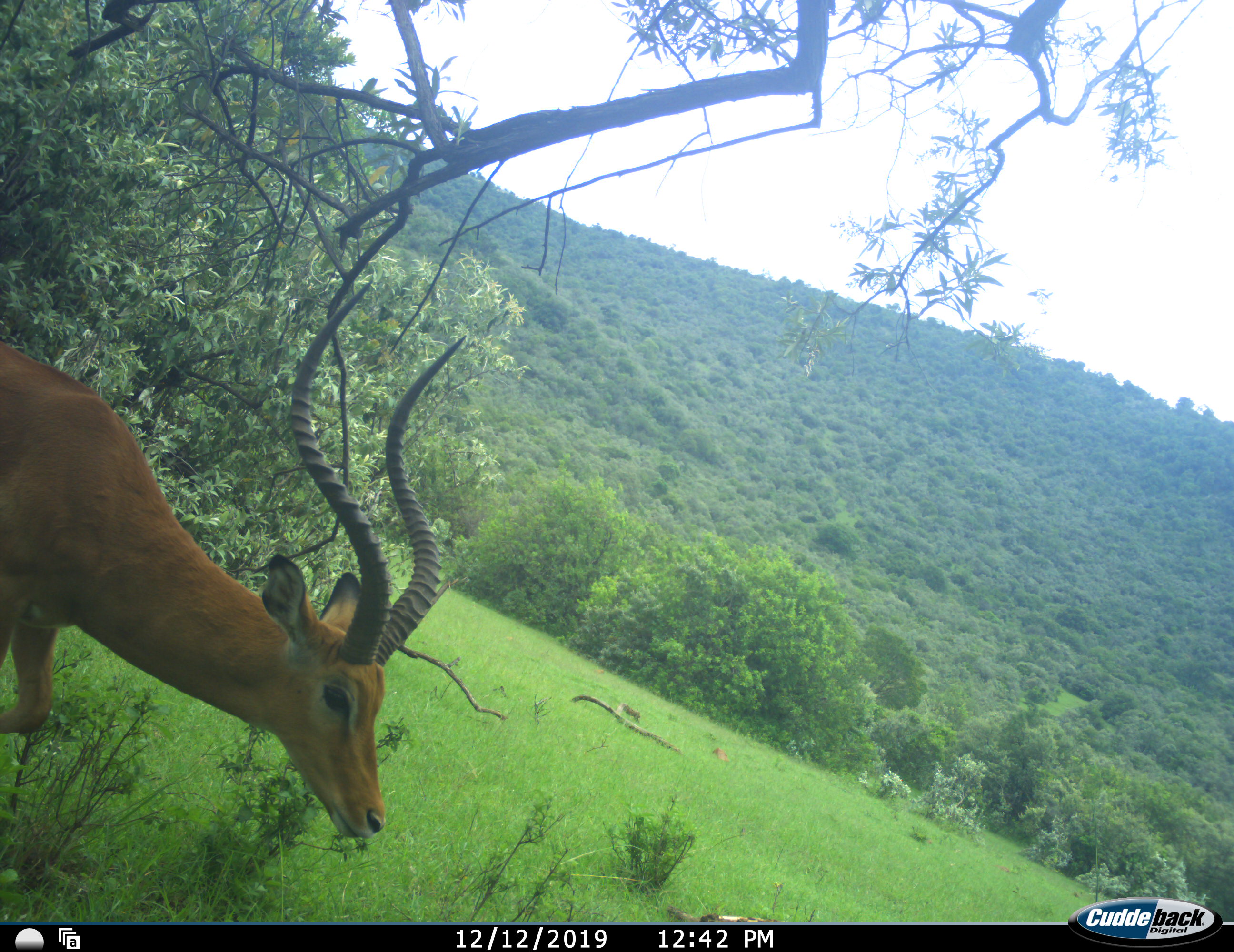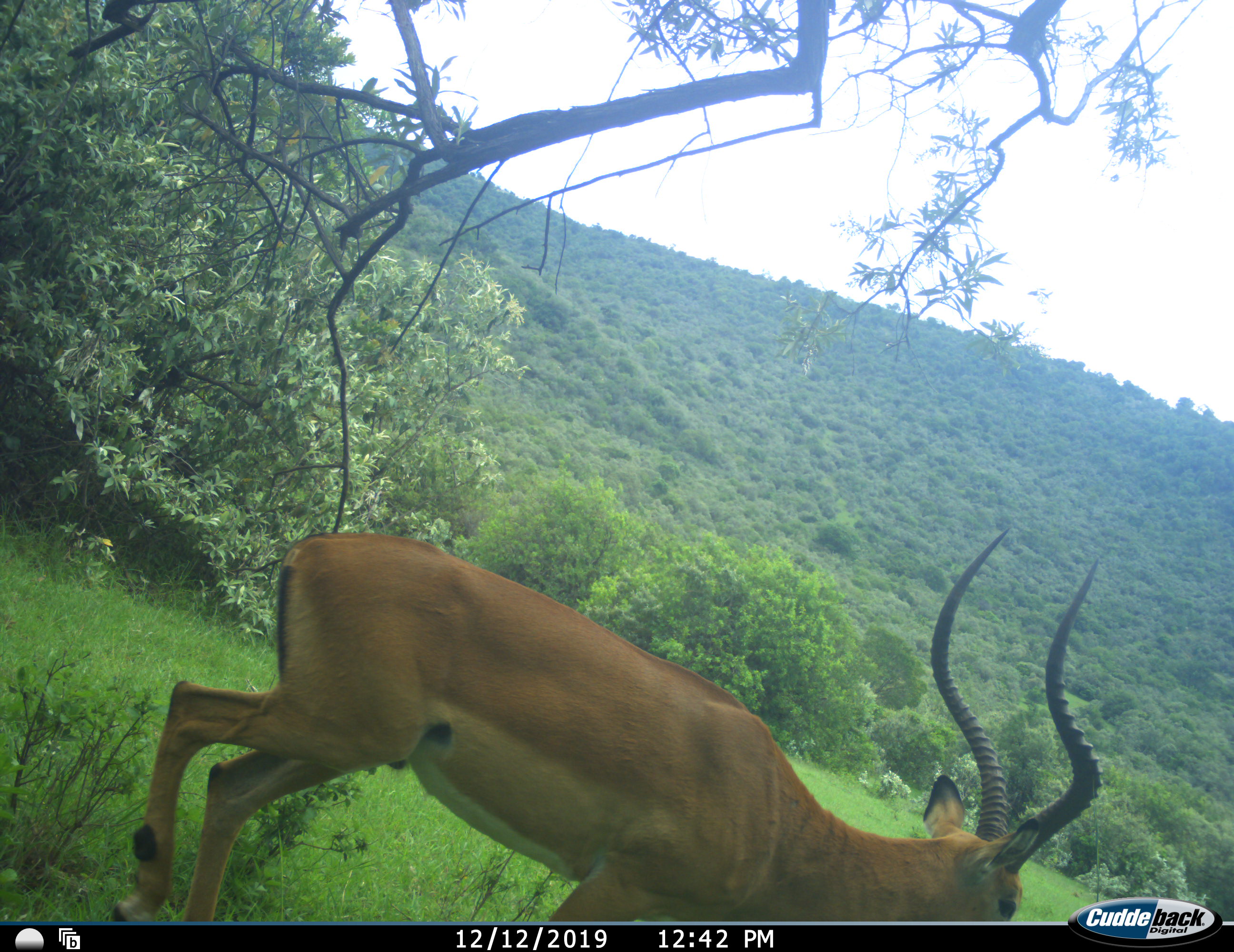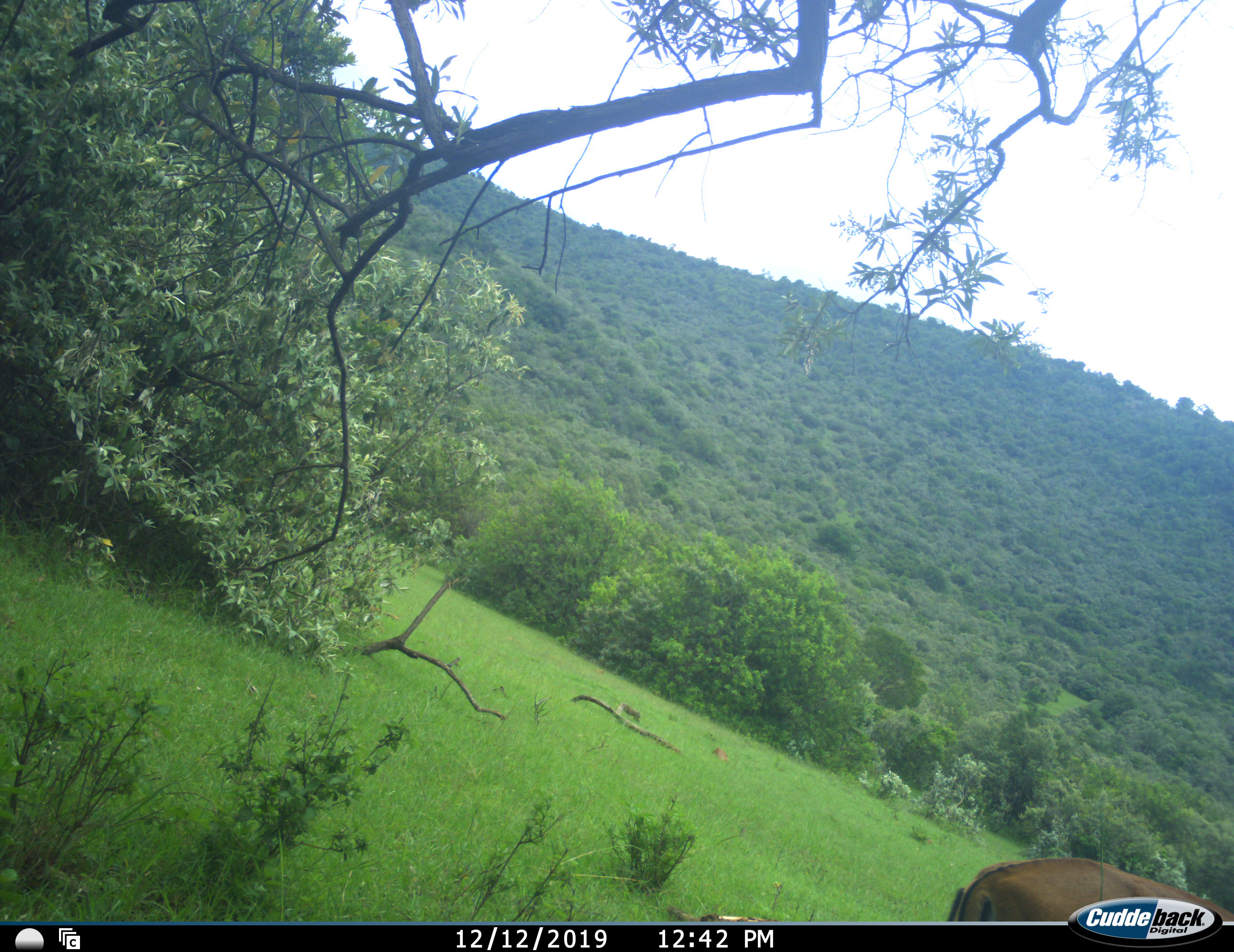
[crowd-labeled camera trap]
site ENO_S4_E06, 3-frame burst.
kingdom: Animalia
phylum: Chordata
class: Mammalia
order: Artiodactyla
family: Bovidae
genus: Aepyceros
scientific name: Aepyceros melampus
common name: impala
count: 1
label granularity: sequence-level